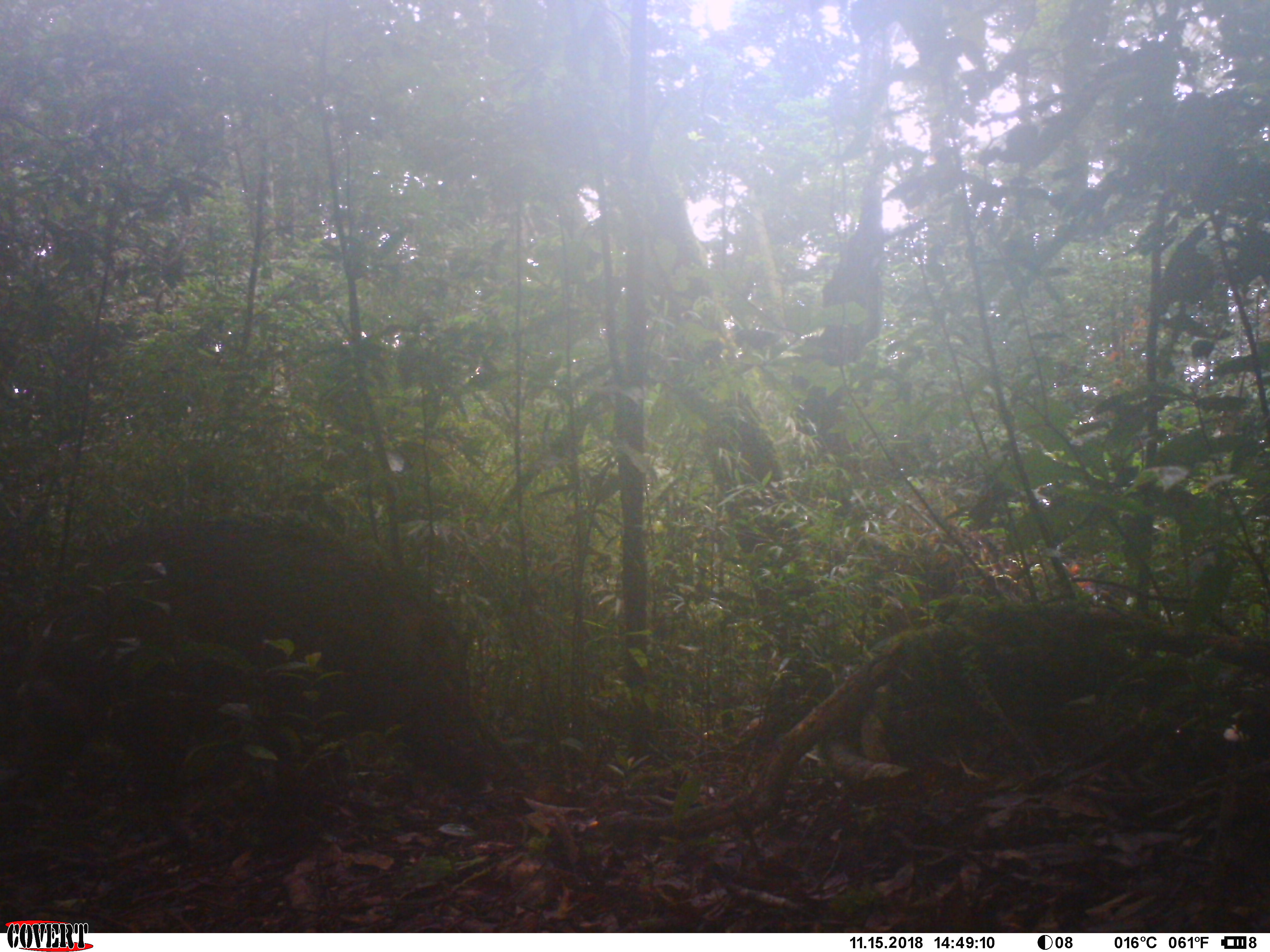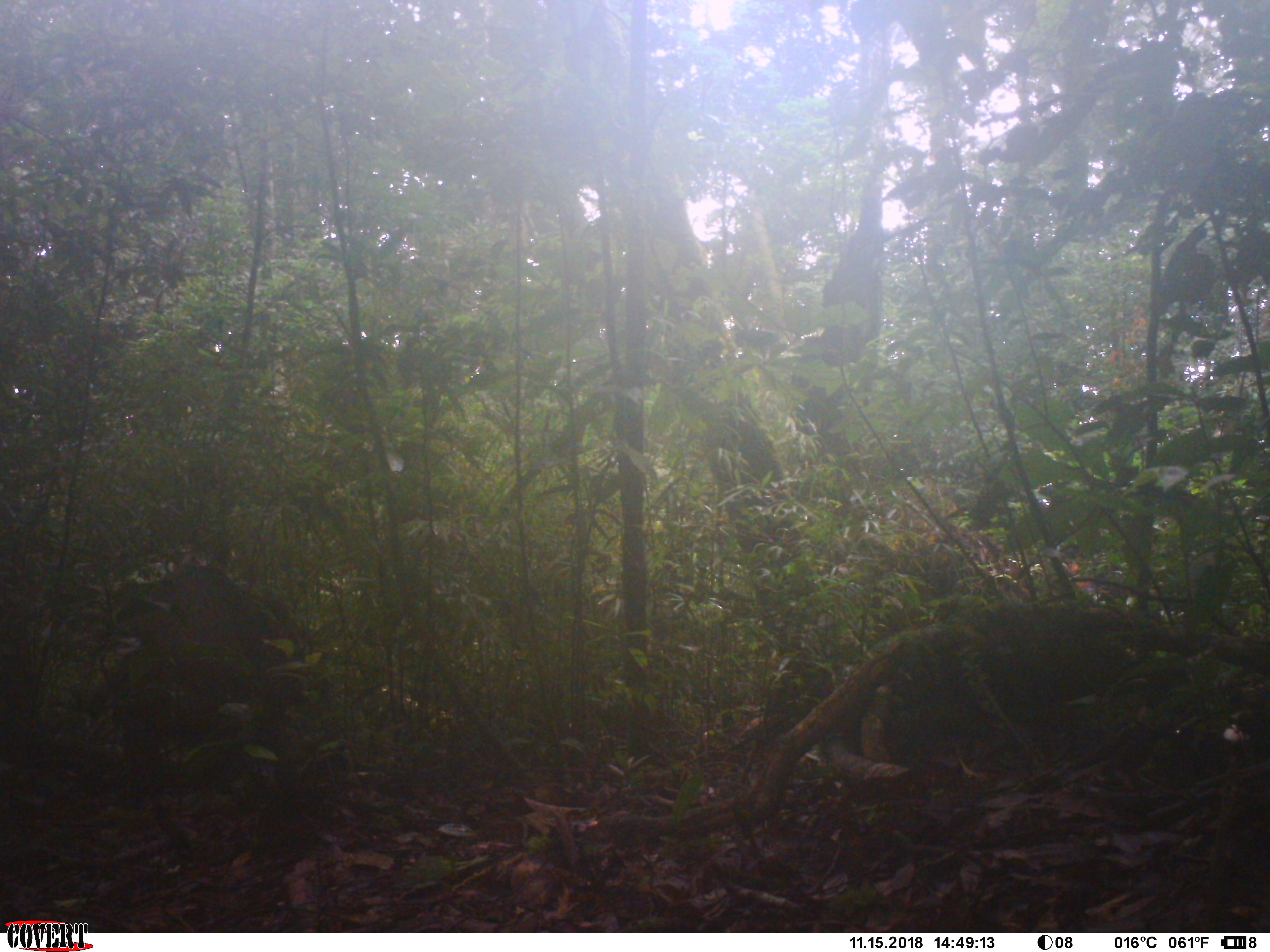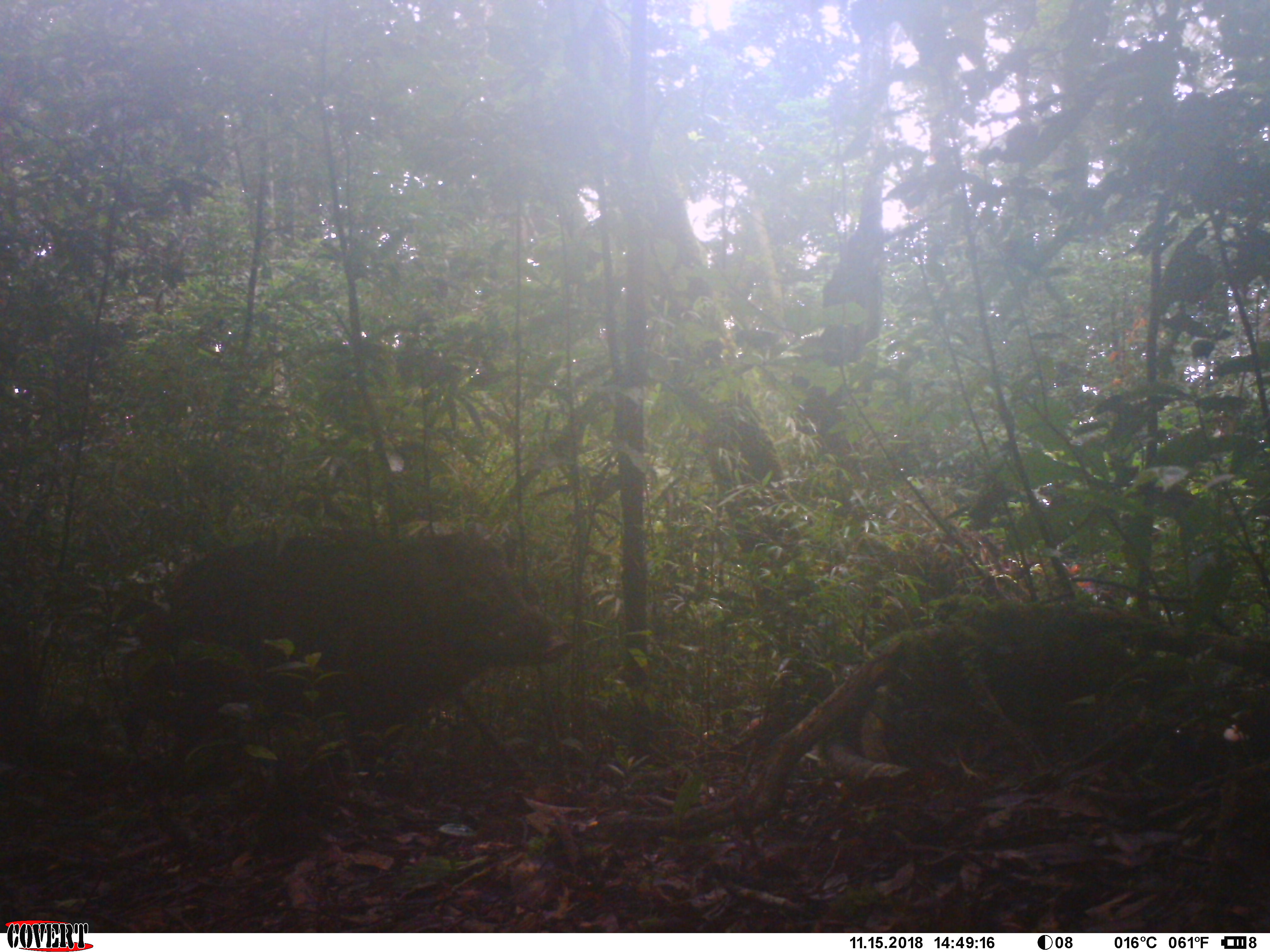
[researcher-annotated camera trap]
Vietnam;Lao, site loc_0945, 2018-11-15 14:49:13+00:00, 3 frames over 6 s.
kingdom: Animalia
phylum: Chordata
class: Mammalia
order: Artiodactyla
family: Suidae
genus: Sus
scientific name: Sus scrofa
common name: eurasian wild pig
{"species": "eurasian wild pig (Sus scrofa)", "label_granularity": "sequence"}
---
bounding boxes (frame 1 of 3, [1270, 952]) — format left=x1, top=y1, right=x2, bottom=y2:
eurasian wild pig: left=13, top=509, right=494, bottom=797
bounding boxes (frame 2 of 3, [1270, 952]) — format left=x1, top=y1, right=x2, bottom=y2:
eurasian wild pig: left=108, top=564, right=349, bottom=795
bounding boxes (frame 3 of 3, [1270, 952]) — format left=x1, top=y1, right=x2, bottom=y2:
eurasian wild pig: left=121, top=529, right=567, bottom=744